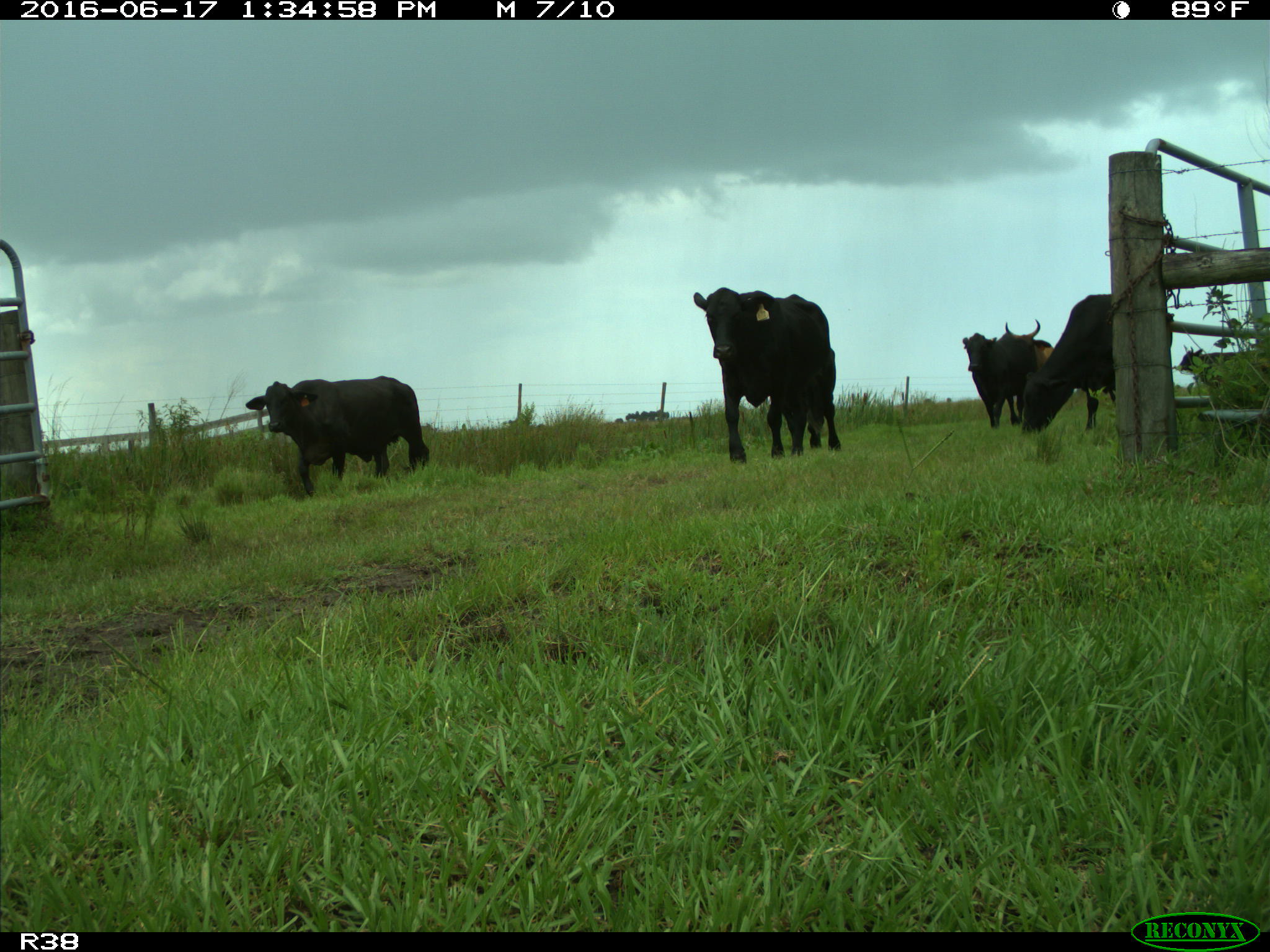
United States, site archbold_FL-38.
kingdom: Animalia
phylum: Chordata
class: Mammalia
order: Artiodactyla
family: Bovidae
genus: Bos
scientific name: Bos taurus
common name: domestic cow